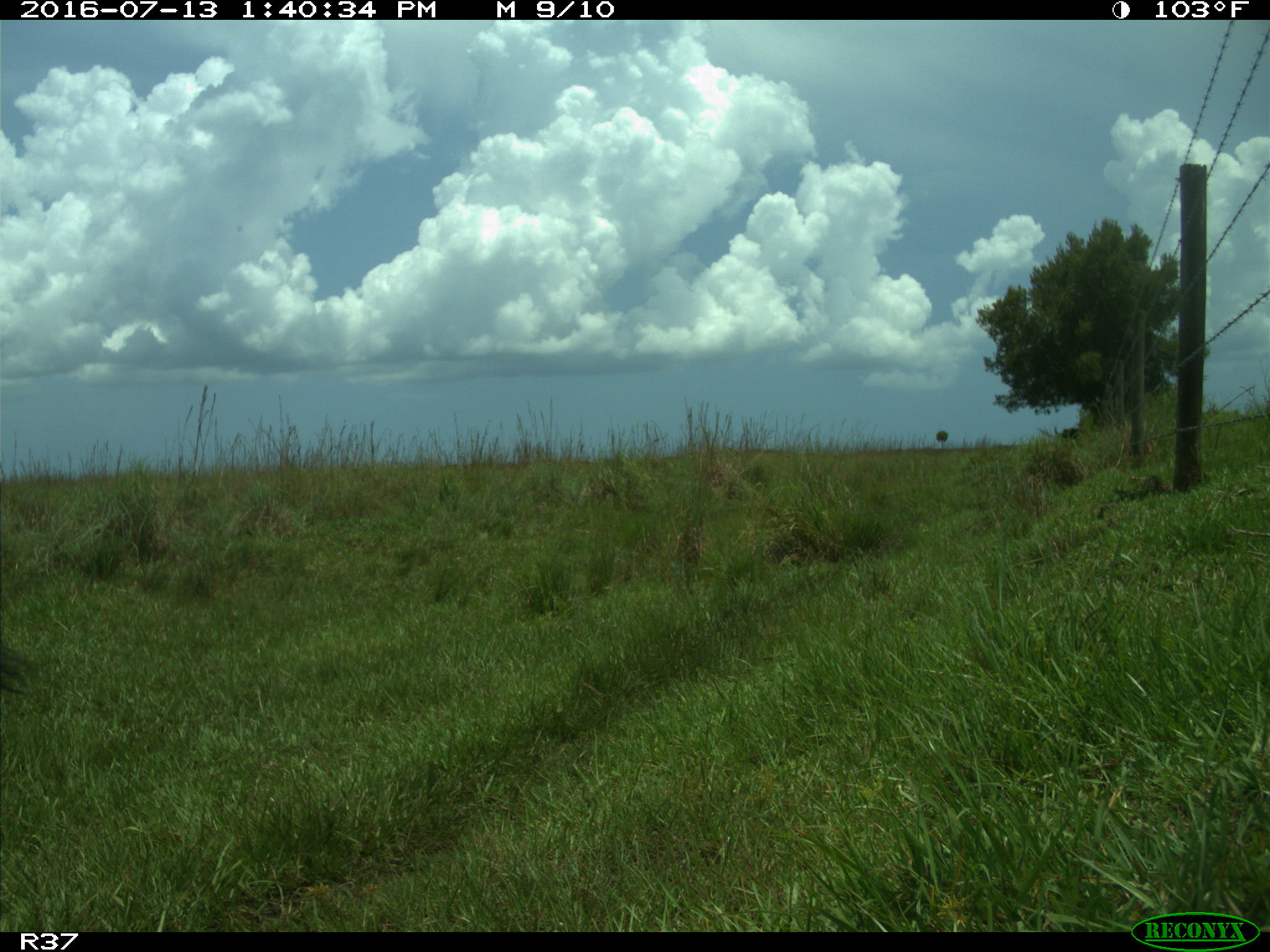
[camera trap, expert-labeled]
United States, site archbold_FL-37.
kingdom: Animalia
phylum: Chordata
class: Mammalia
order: Artiodactyla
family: Bovidae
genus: Bos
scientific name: Bos taurus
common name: domestic cow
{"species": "Bos taurus (domestic cow)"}